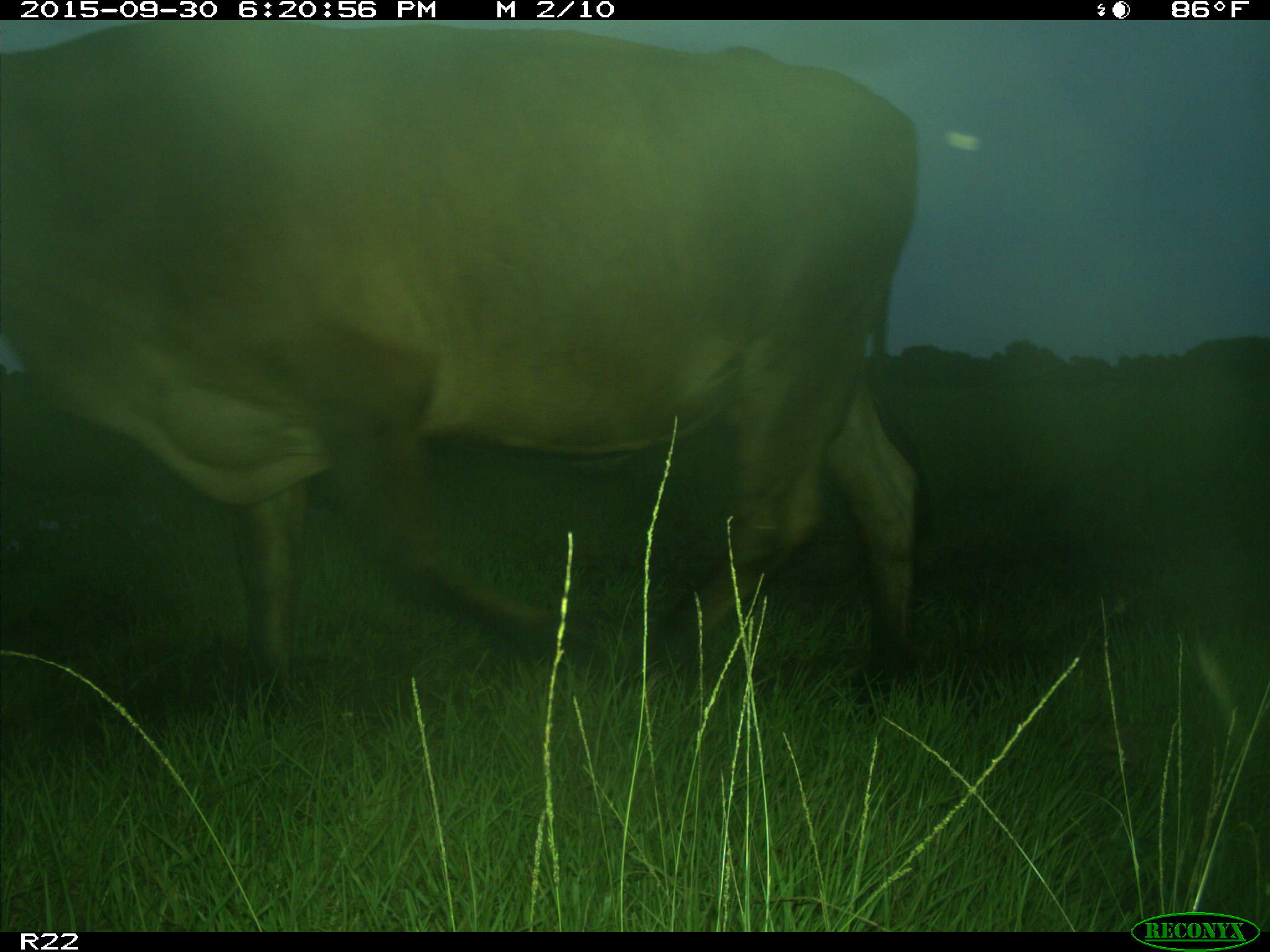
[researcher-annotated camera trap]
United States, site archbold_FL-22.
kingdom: Animalia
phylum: Chordata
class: Mammalia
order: Artiodactyla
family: Bovidae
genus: Bos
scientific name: Bos taurus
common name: domestic cow